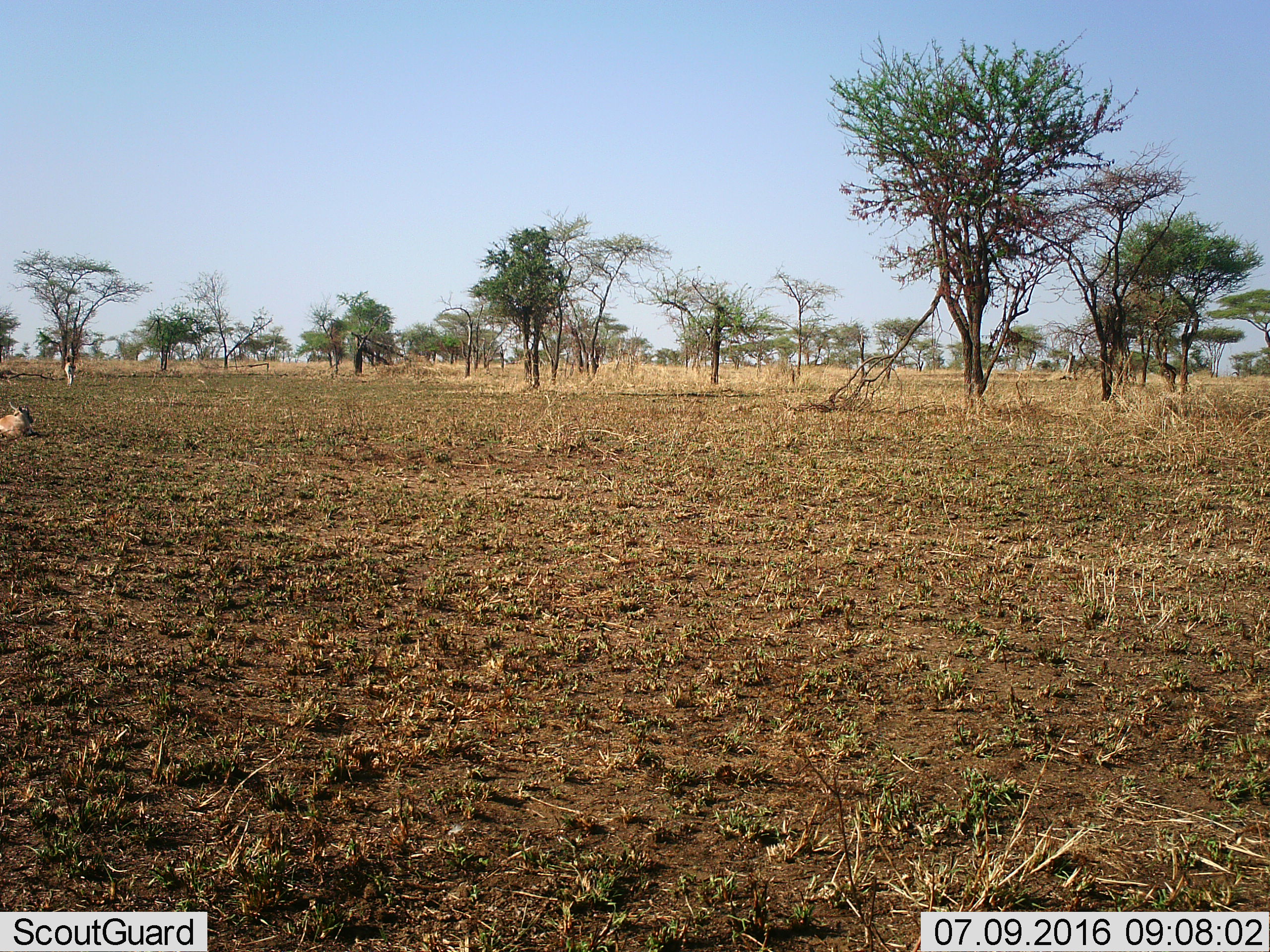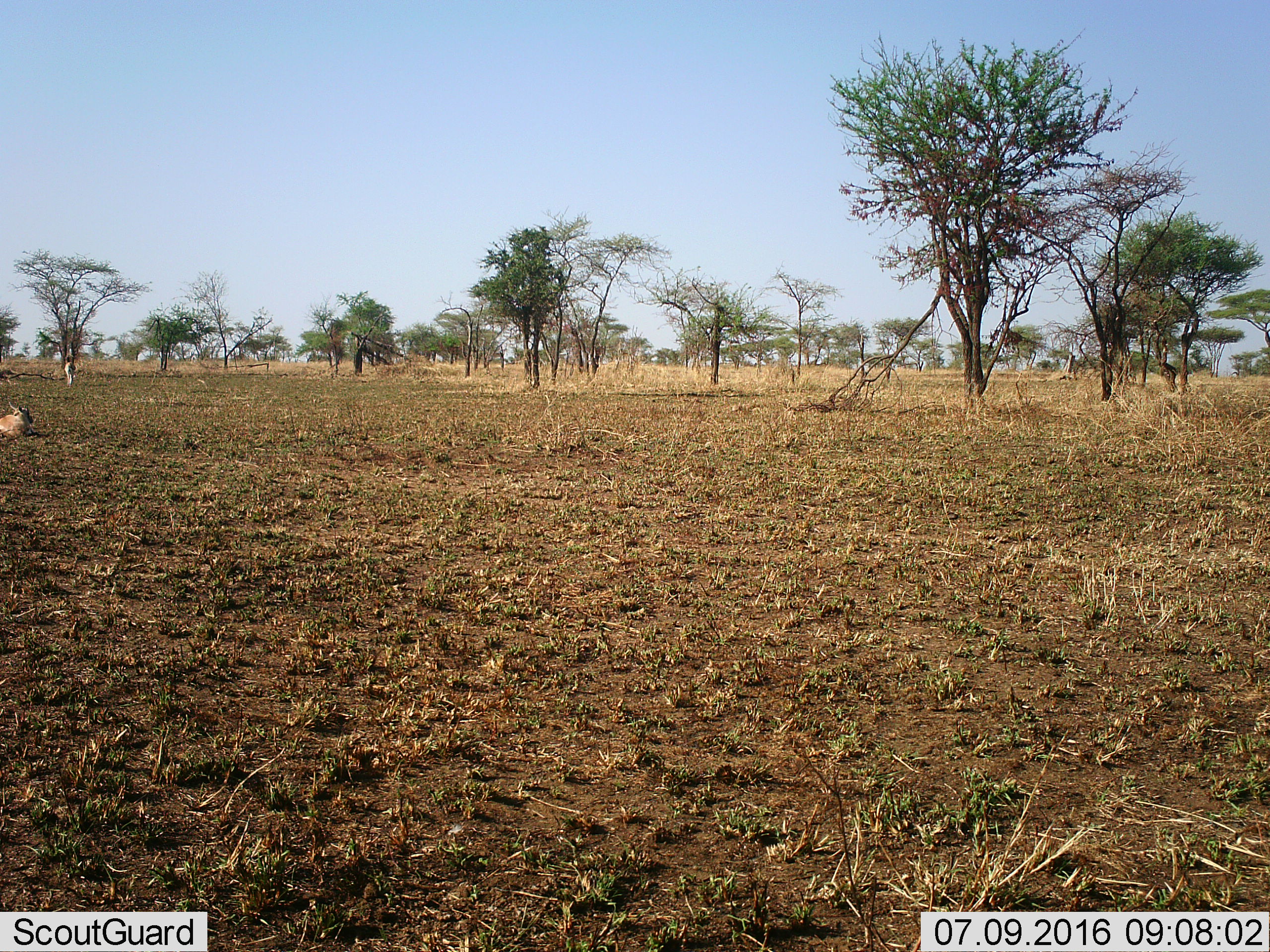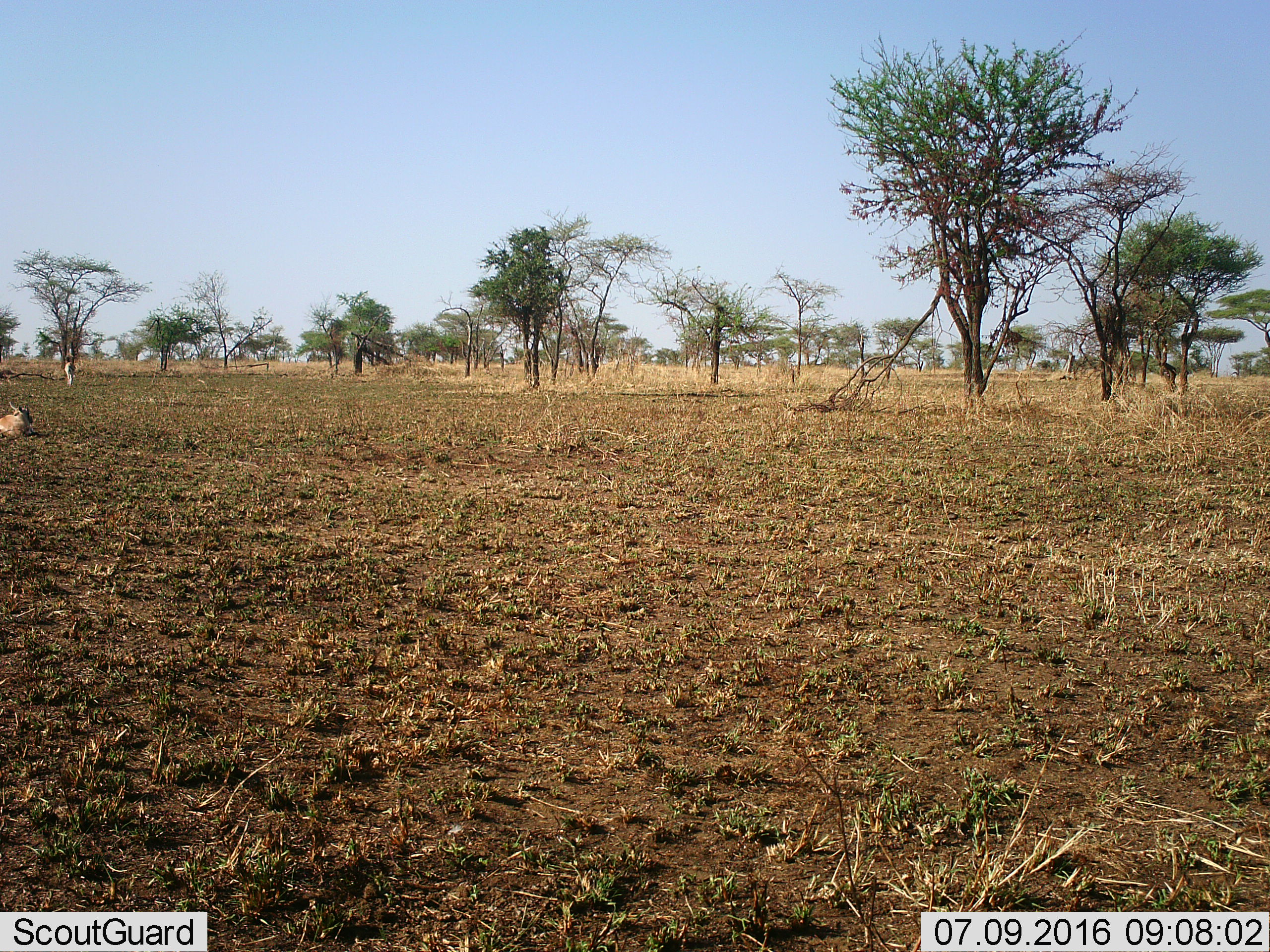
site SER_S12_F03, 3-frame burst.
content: unidentified animal